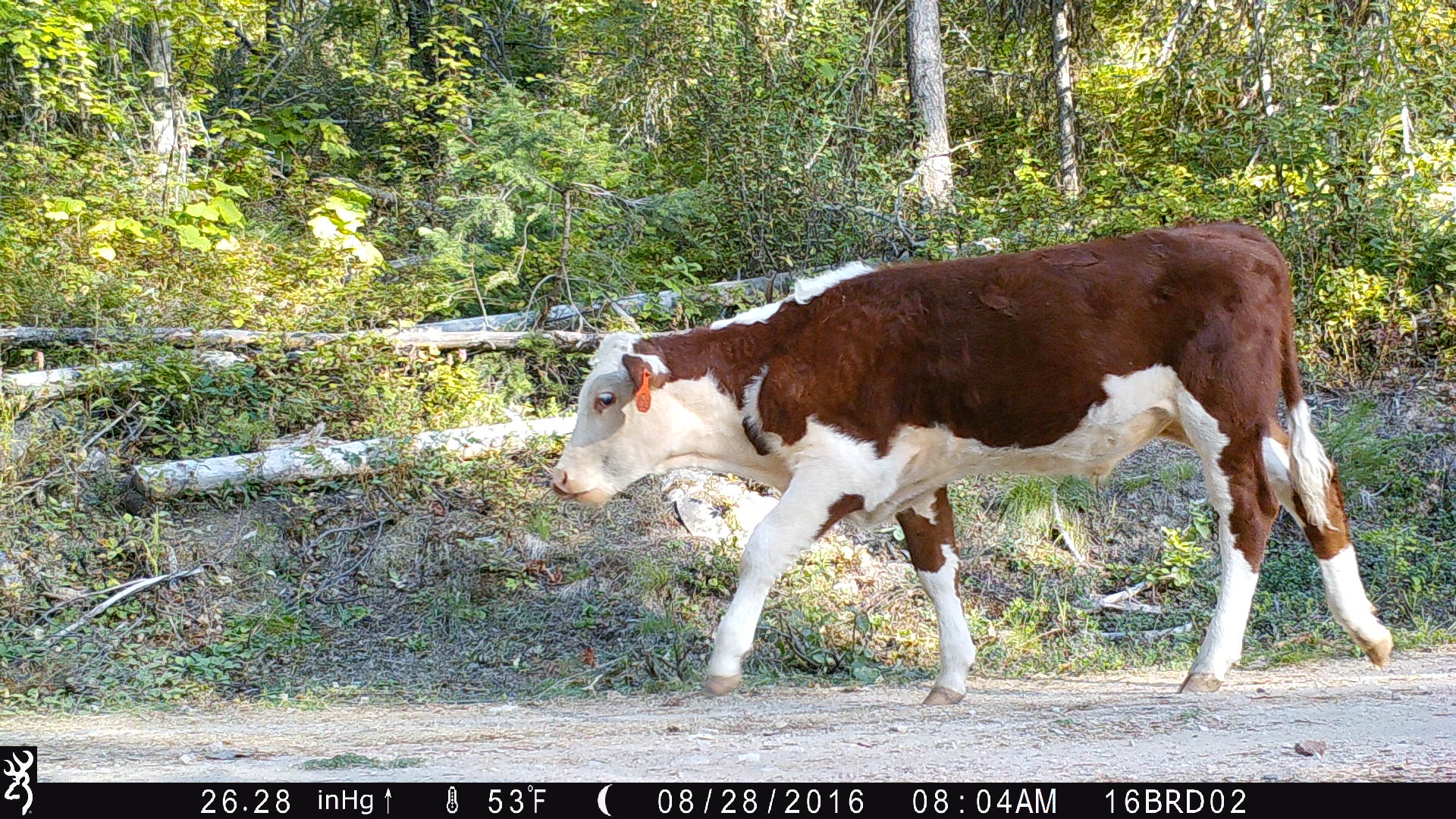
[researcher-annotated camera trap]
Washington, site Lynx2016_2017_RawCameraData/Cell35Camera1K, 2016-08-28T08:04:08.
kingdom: Animalia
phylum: Chordata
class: Mammalia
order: Artiodactyla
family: Bovidae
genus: Bos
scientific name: Bos taurus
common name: domestic cattle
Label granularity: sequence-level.